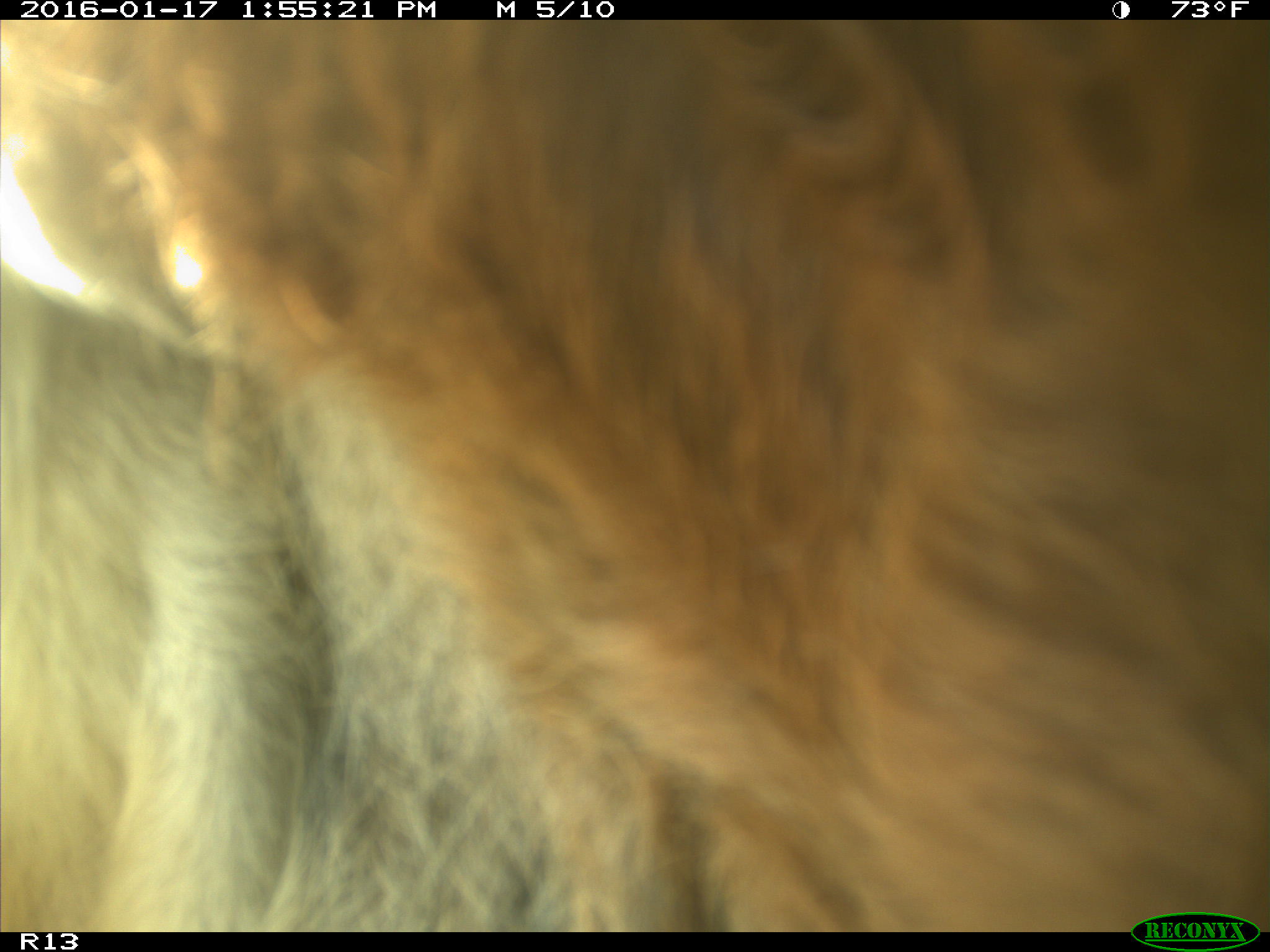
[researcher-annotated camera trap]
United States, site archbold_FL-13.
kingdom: Animalia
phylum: Chordata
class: Mammalia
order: Artiodactyla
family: Bovidae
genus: Bos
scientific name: Bos taurus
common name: domestic cow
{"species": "Bos taurus (domestic cow)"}